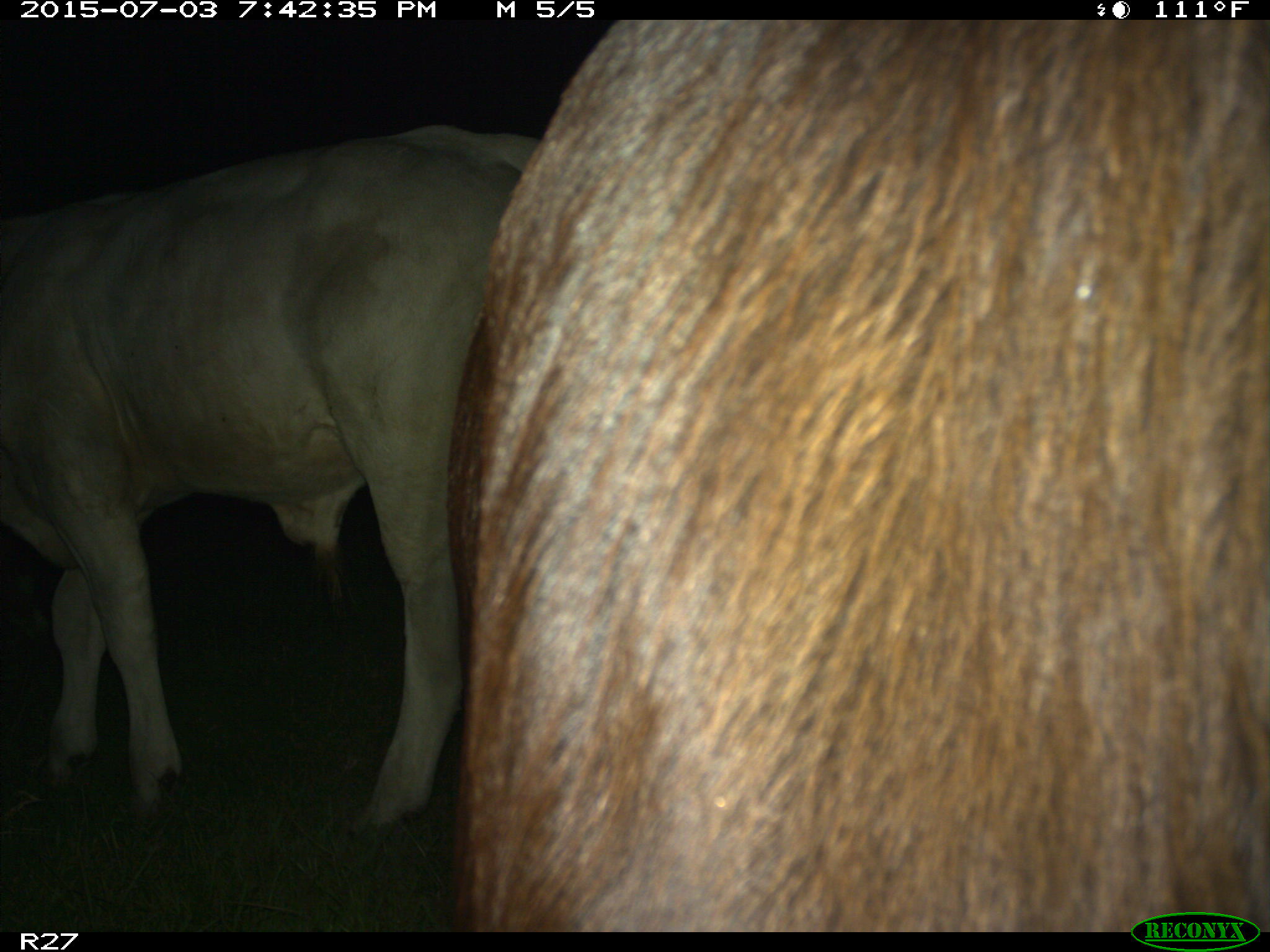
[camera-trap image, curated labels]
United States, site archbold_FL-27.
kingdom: Animalia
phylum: Chordata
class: Mammalia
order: Artiodactyla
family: Bovidae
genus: Bos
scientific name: Bos taurus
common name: domestic cow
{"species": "Bos taurus (domestic cow)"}